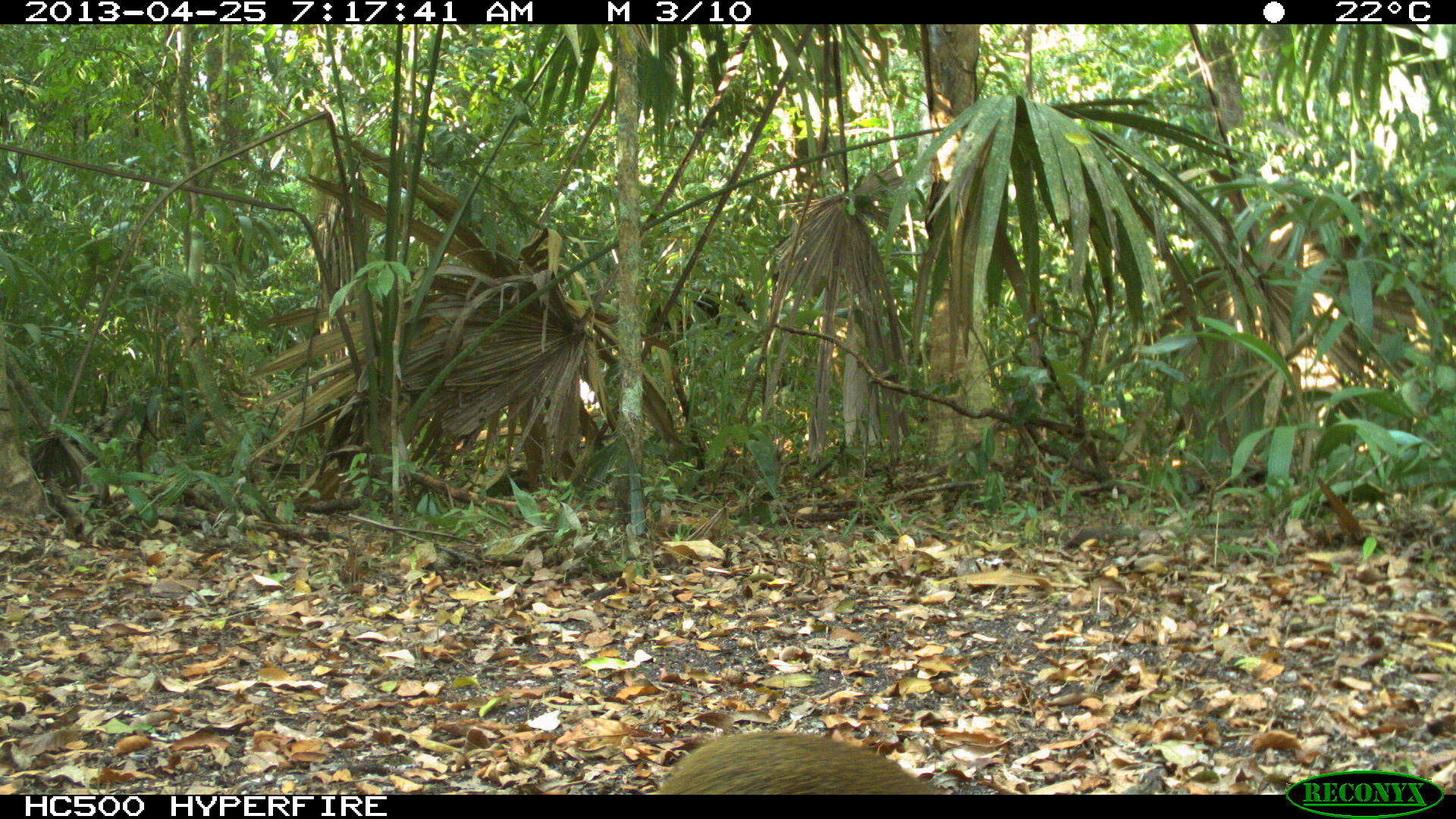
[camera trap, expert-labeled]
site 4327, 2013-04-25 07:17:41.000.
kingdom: Animalia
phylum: Chordata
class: Mammalia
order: Rodentia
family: Dasyproctidae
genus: Dasyprocta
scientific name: Dasyprocta punctata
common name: central american agouti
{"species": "Dasyprocta punctata (central american agouti)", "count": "1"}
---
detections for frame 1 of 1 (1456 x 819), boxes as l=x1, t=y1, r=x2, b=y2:
dasyprocta punctata: l=656, t=727, r=951, b=794